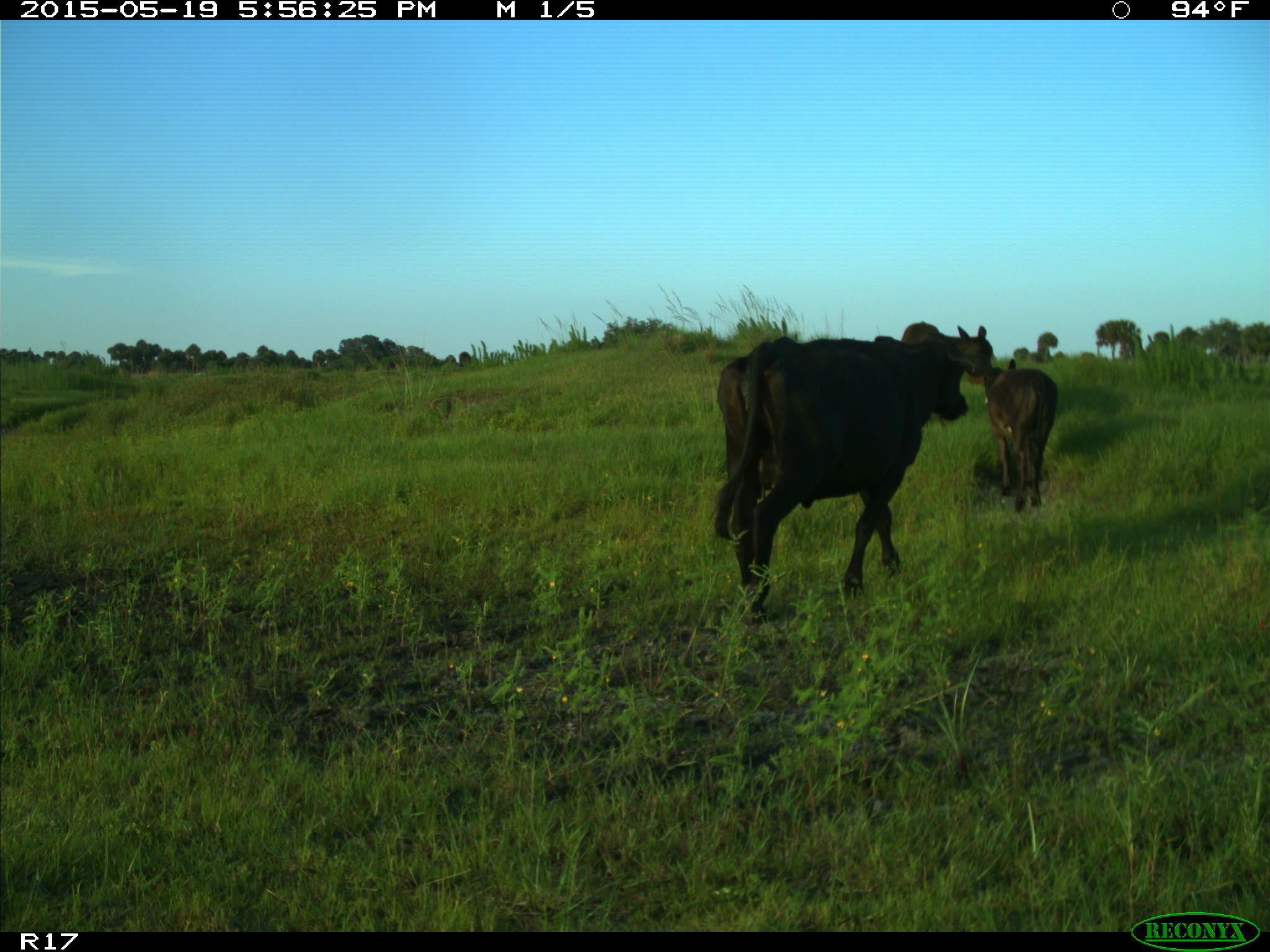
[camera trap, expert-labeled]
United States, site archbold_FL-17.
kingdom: Animalia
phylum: Chordata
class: Mammalia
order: Artiodactyla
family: Bovidae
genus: Bos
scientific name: Bos taurus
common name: domestic cow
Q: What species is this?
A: Bos taurus (domestic cow).